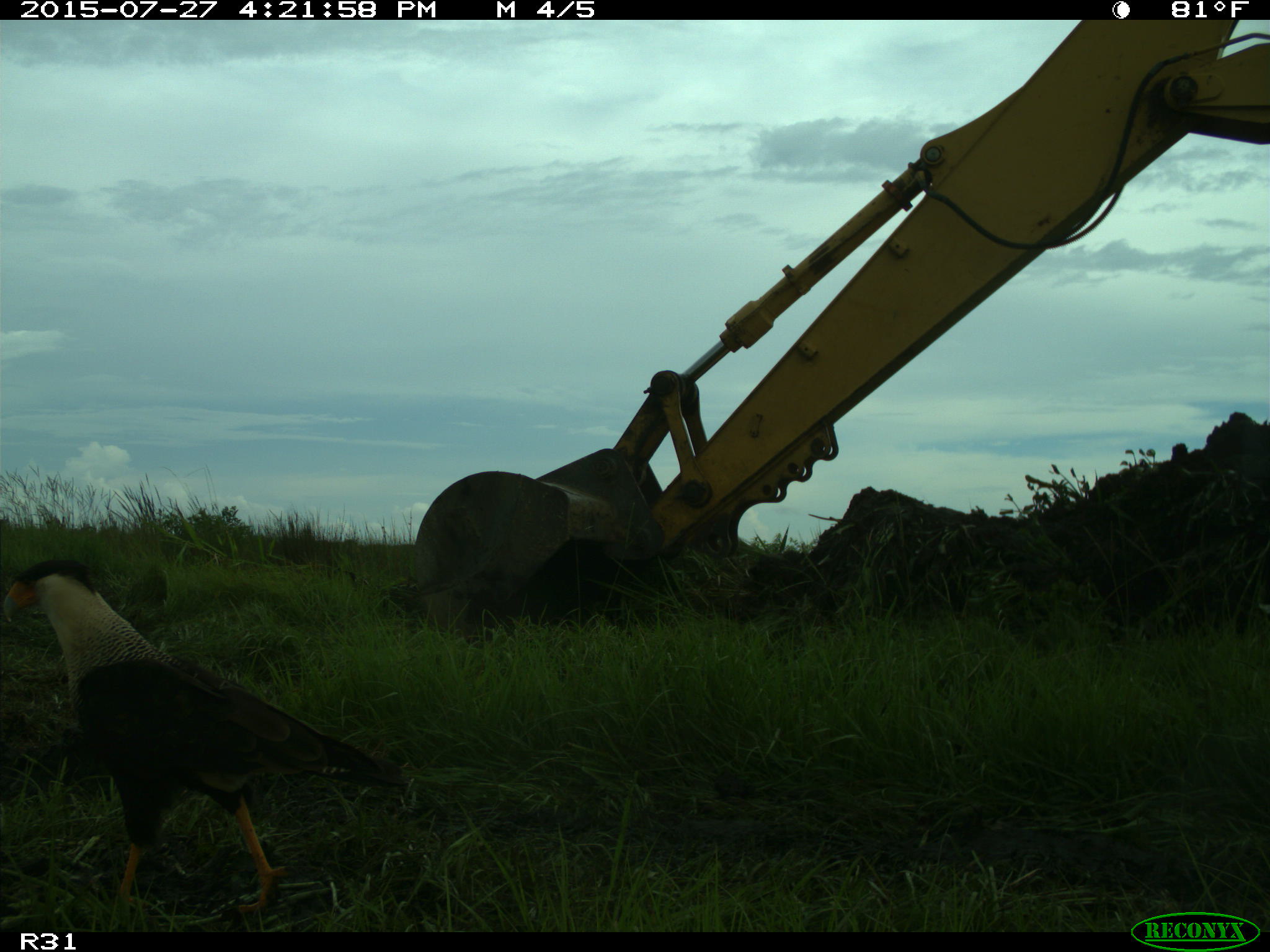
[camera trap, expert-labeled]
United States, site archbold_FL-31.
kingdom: Animalia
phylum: Chordata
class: Aves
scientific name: Aves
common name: birds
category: unidentified bird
Unidentified bird (birds) (Aves).